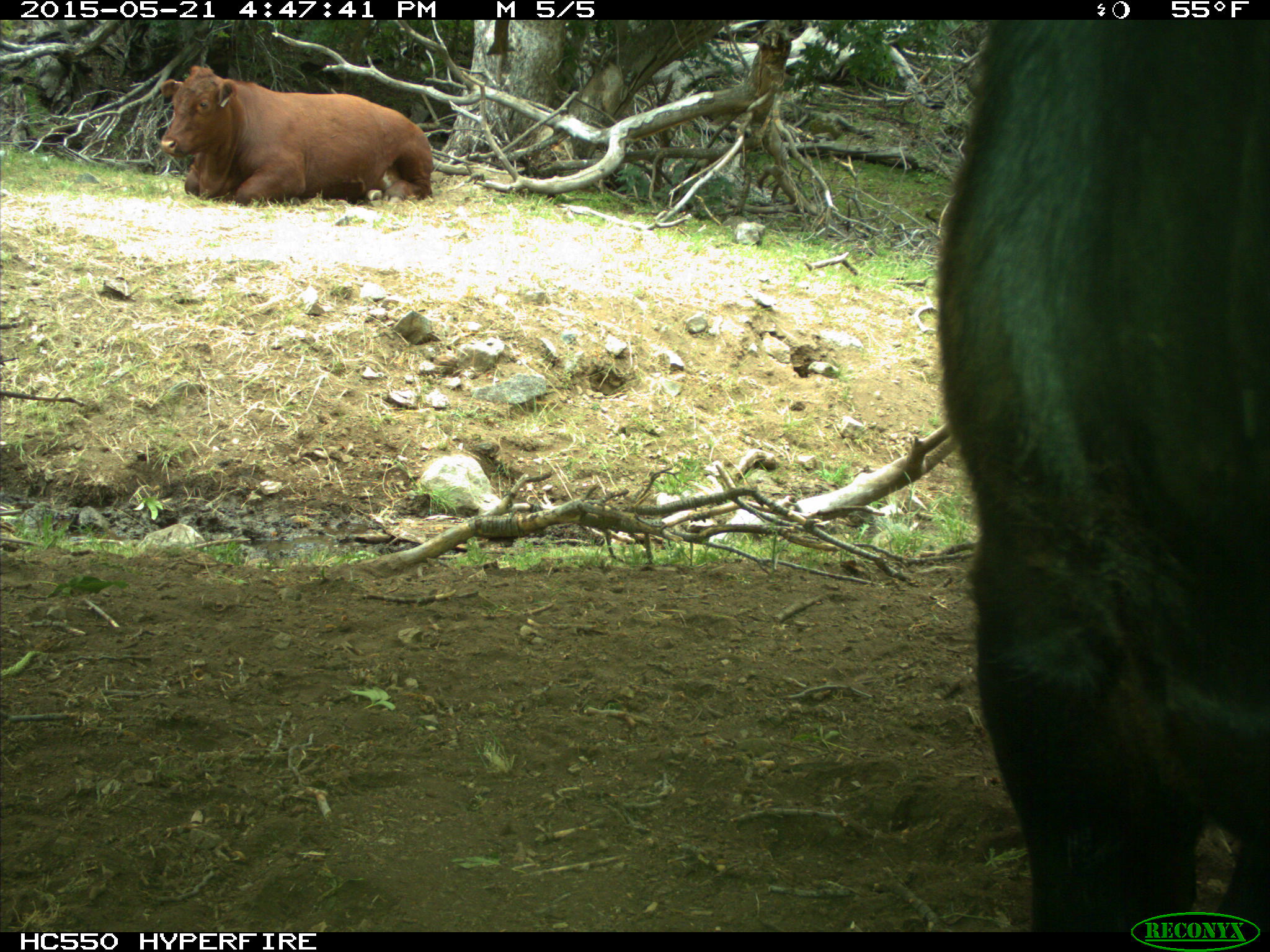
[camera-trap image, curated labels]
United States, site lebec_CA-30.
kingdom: Animalia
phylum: Chordata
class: Mammalia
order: Artiodactyla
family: Bovidae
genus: Bos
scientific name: Bos taurus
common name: domestic cow